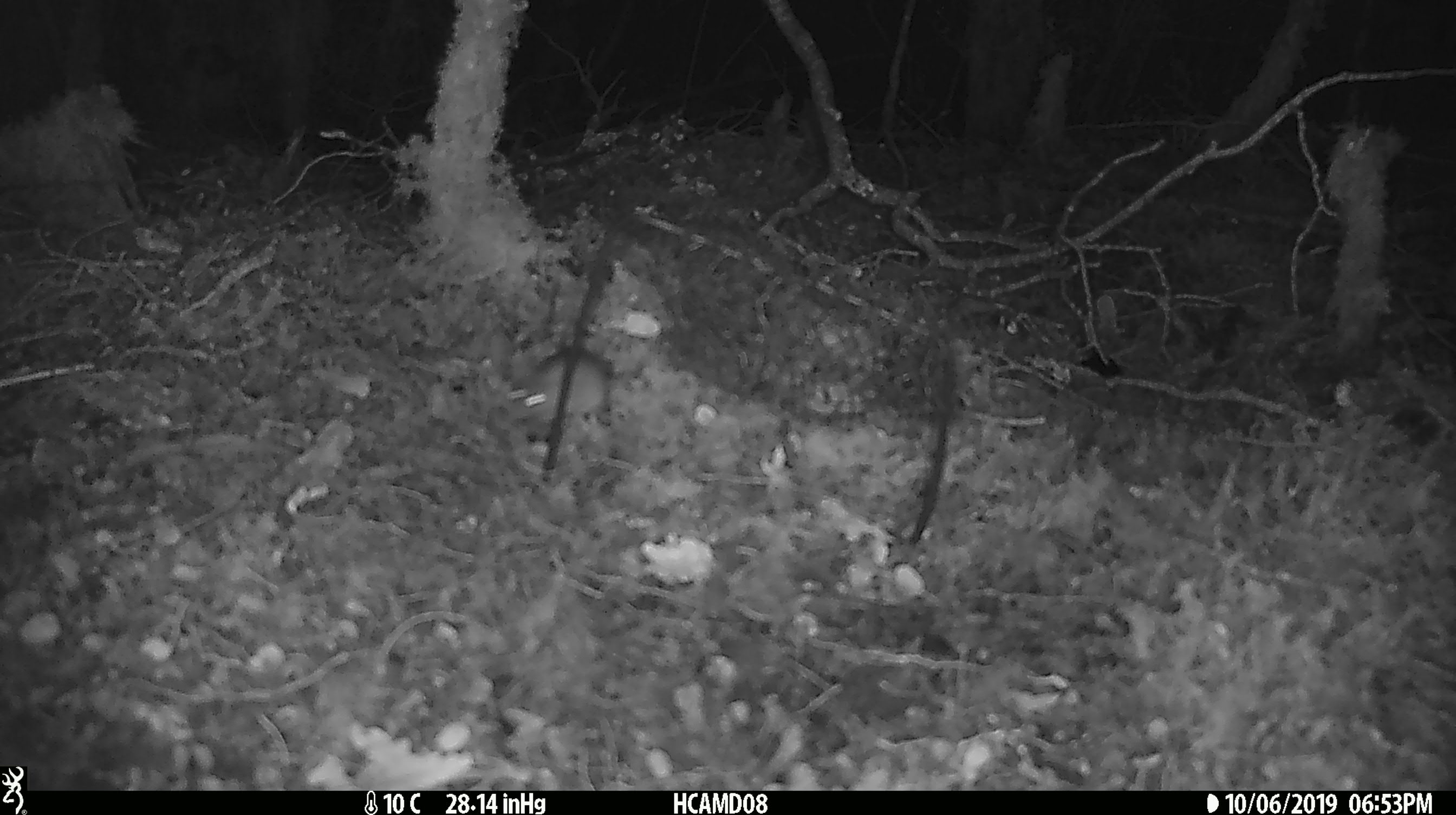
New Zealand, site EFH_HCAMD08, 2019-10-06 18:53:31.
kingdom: Animalia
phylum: Chordata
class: Mammalia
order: Rodentia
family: Muridae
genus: Mus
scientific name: Mus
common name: mouse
Mouse (Mus).